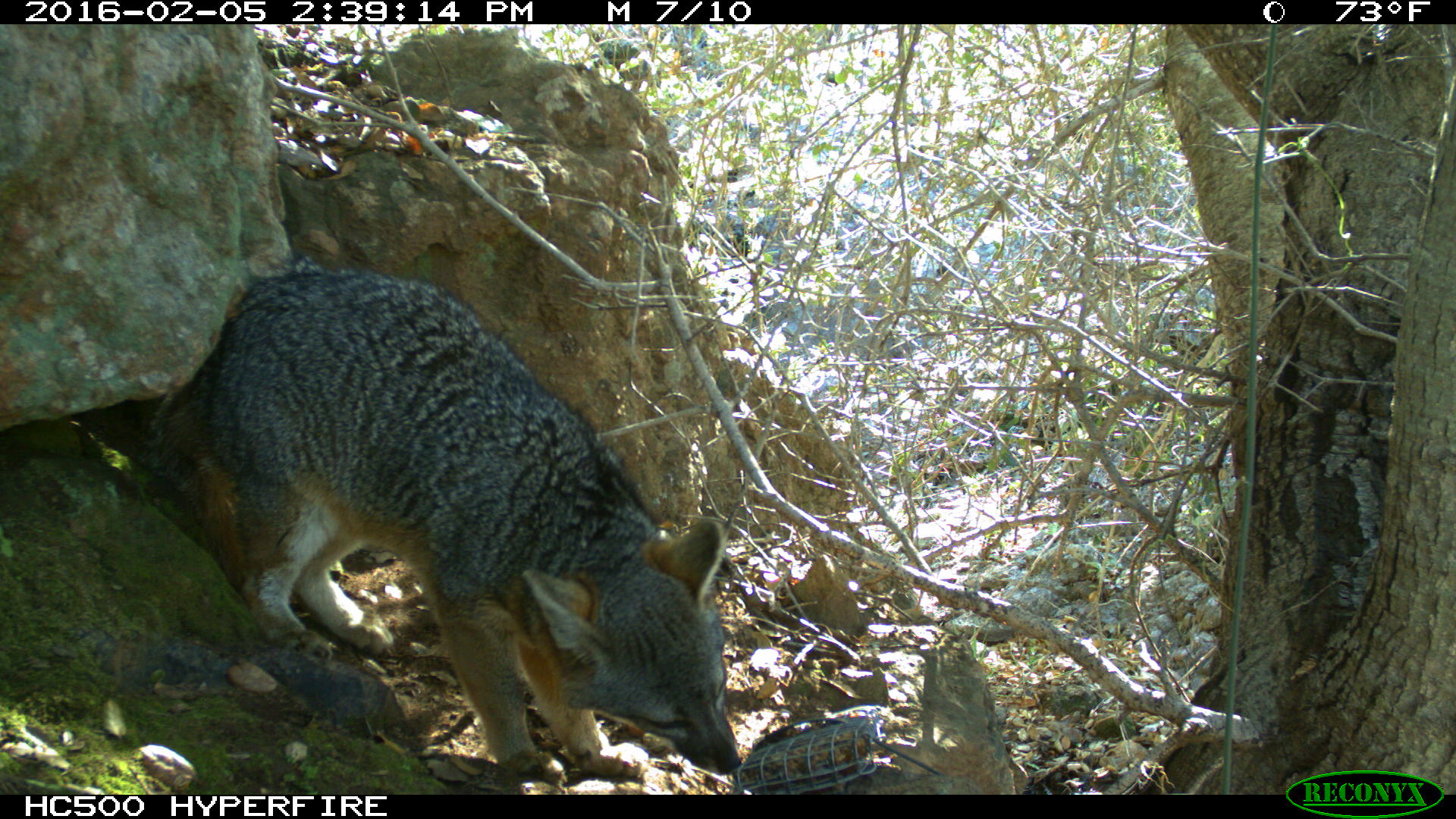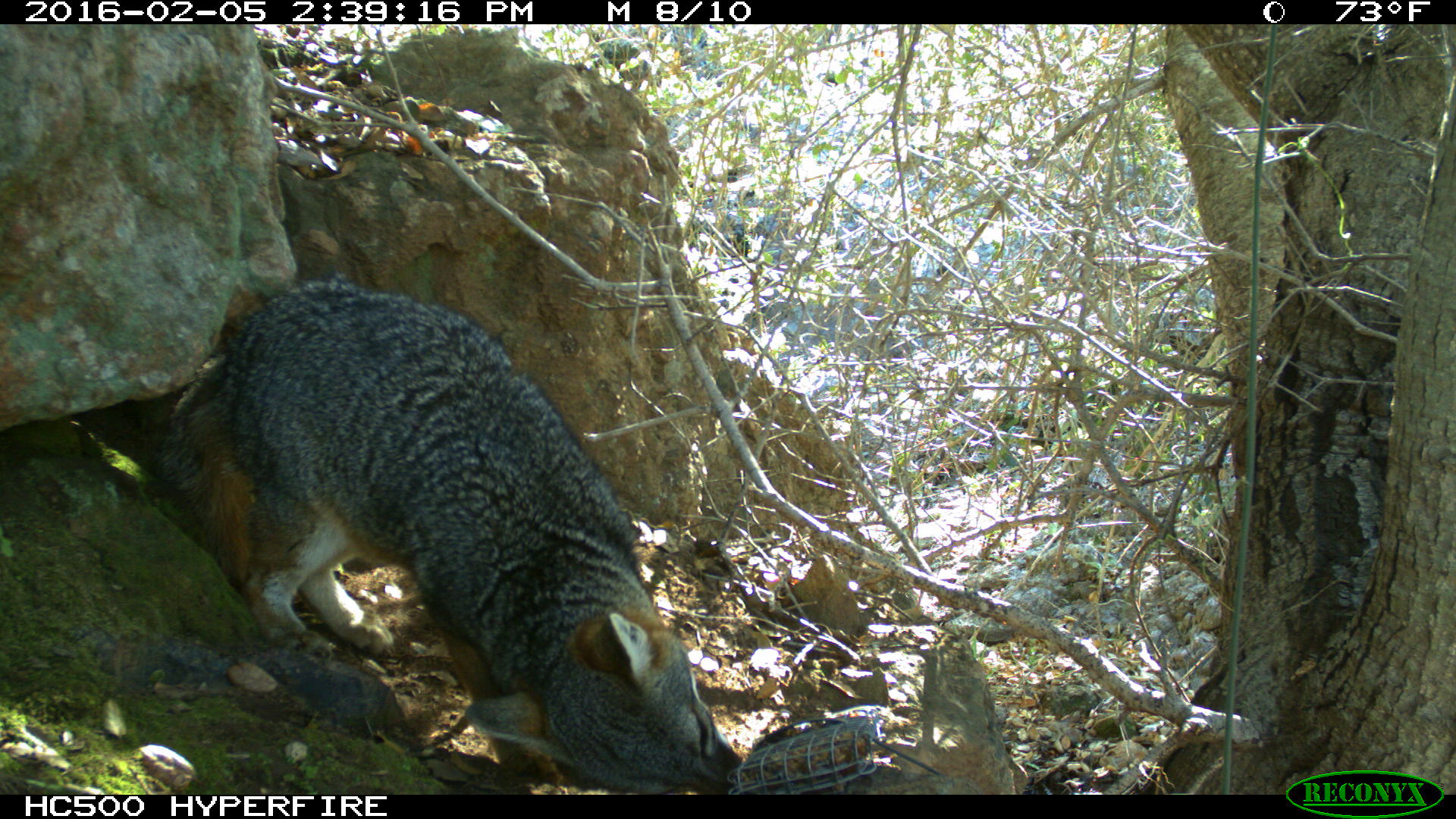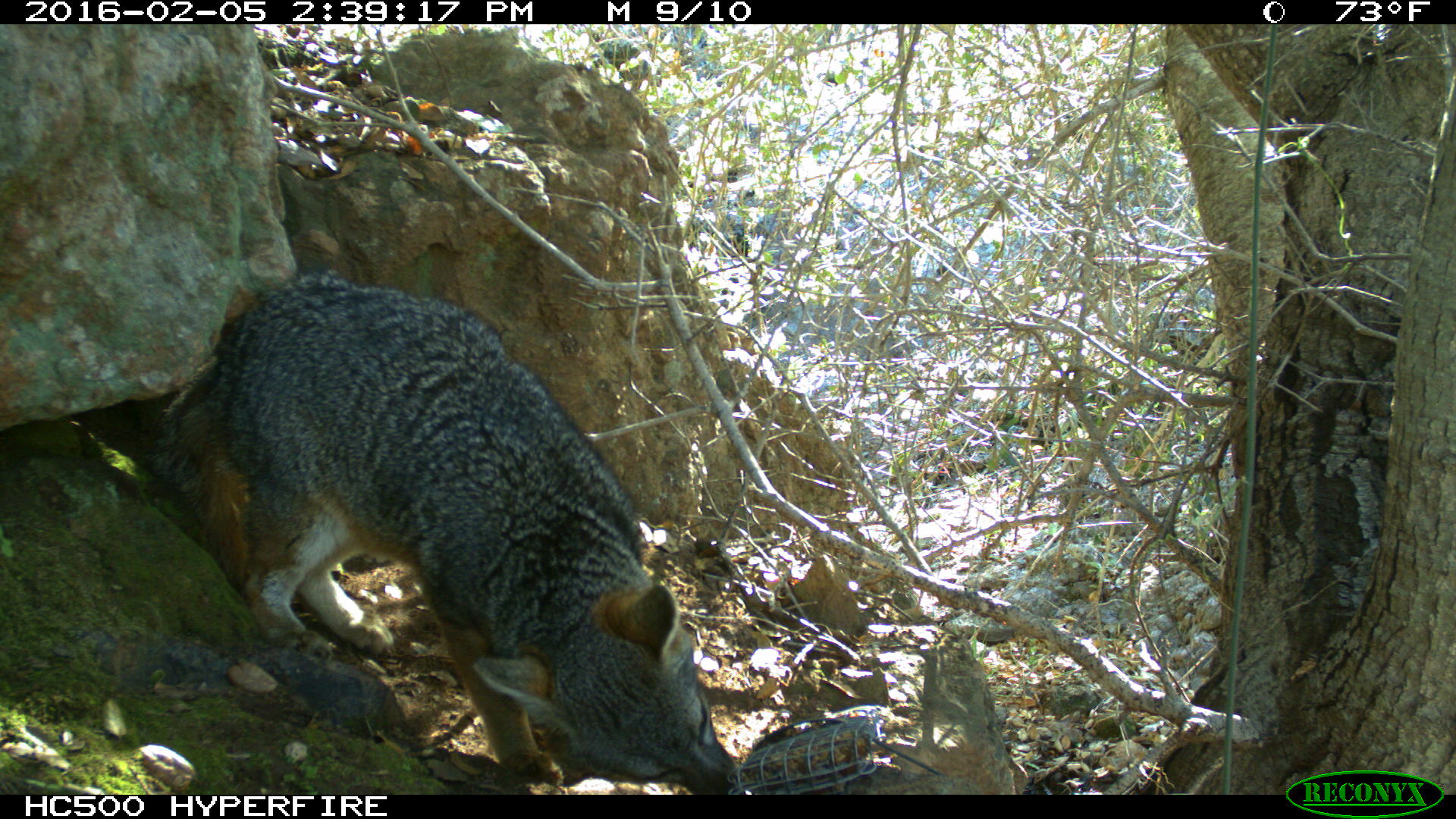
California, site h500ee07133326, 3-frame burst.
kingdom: Animalia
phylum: Chordata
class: Mammalia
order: Carnivora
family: Canidae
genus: Urocyon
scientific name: Urocyon littoralis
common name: island fox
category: fox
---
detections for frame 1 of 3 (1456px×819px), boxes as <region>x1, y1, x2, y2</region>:
fox: <region>136, 251, 741, 795</region>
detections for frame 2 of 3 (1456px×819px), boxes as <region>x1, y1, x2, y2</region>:
fox: <region>161, 280, 742, 794</region>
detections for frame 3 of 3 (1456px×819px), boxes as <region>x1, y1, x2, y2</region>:
fox: <region>153, 270, 735, 792</region>